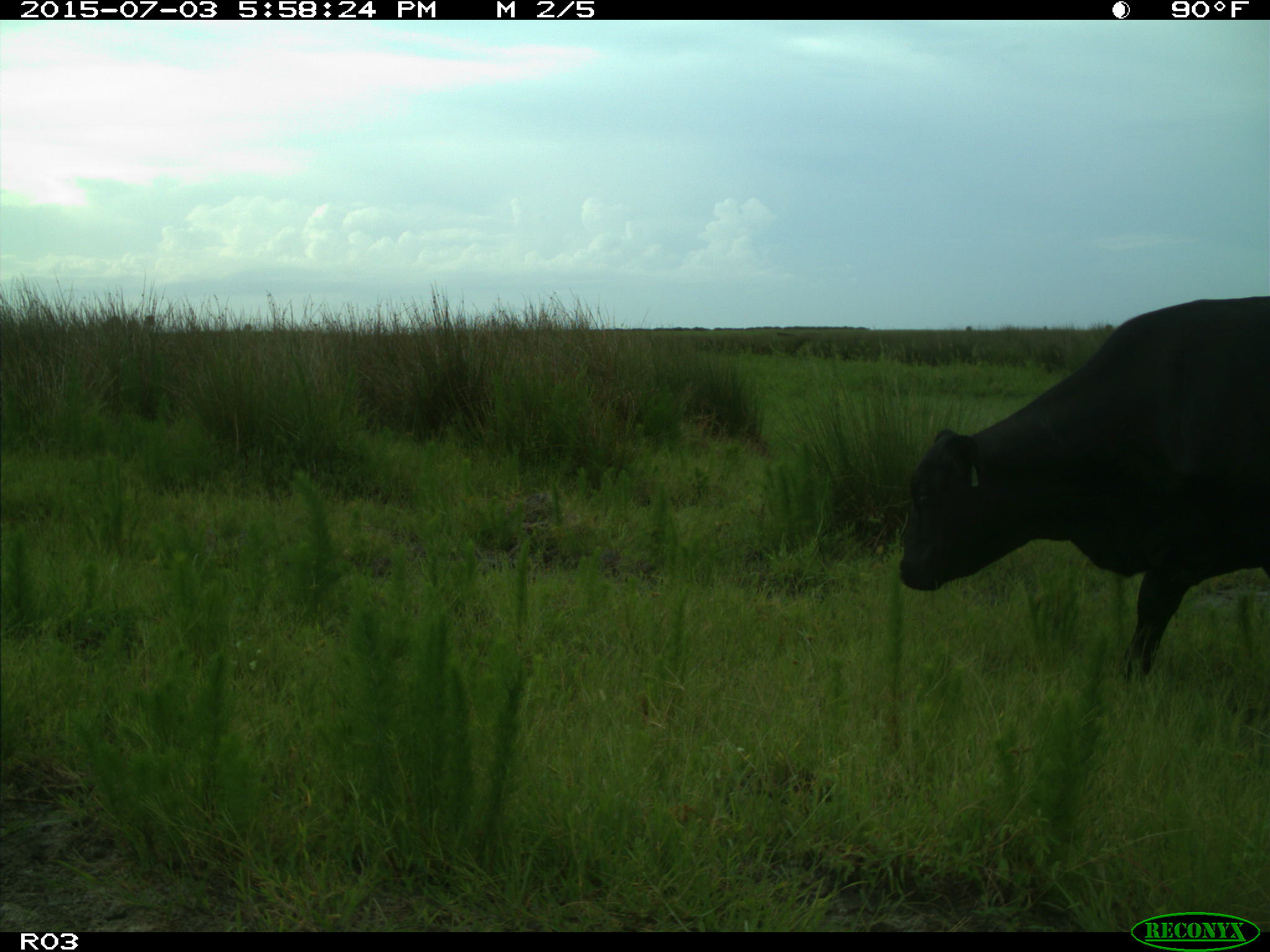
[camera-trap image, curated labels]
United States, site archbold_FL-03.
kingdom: Animalia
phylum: Chordata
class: Mammalia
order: Artiodactyla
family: Bovidae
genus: Bos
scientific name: Bos taurus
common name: domestic cow